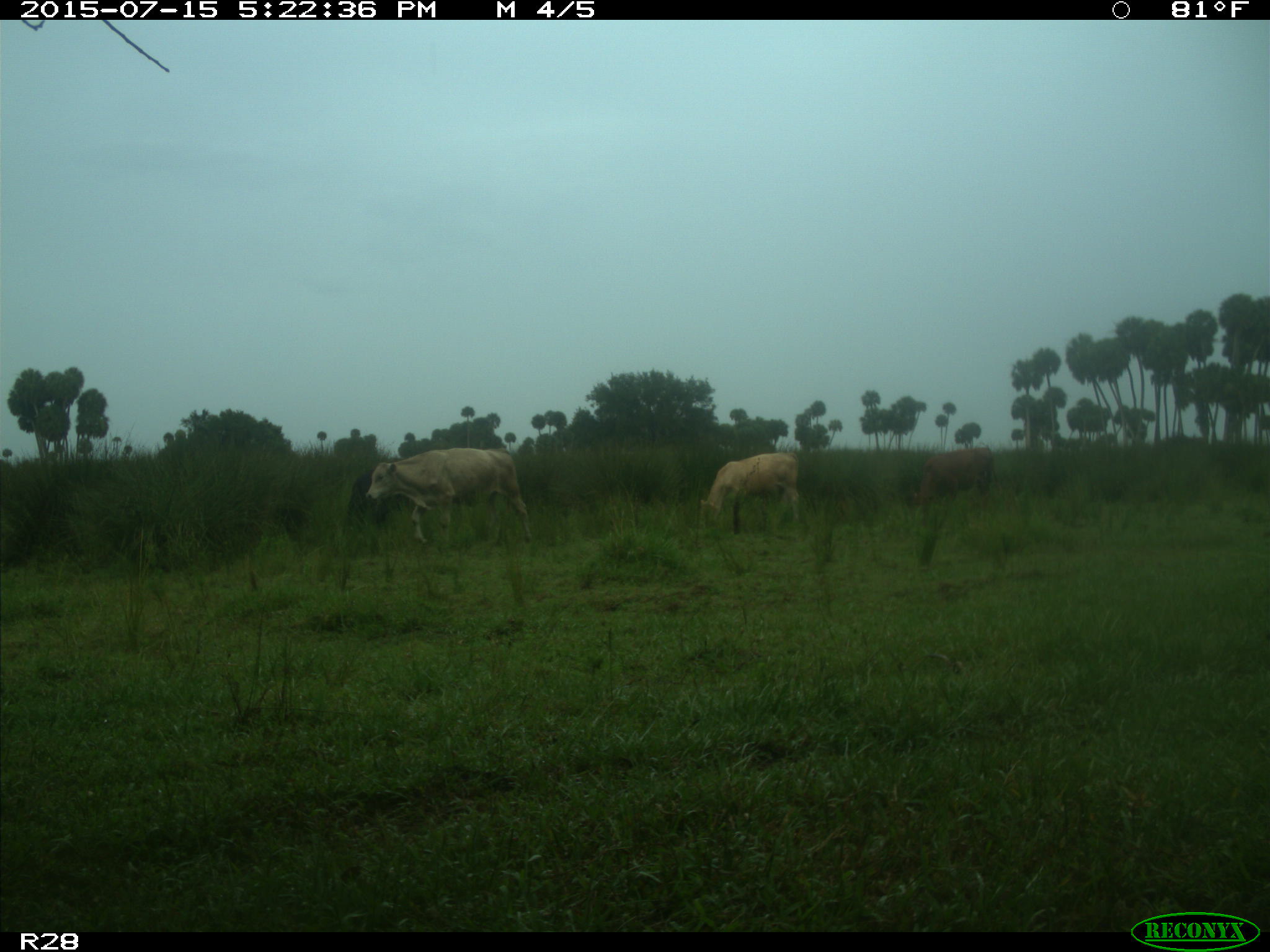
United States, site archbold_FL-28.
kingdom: Animalia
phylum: Chordata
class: Mammalia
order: Artiodactyla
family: Bovidae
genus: Bos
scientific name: Bos taurus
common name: domestic cow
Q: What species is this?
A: Bos taurus (domestic cow).